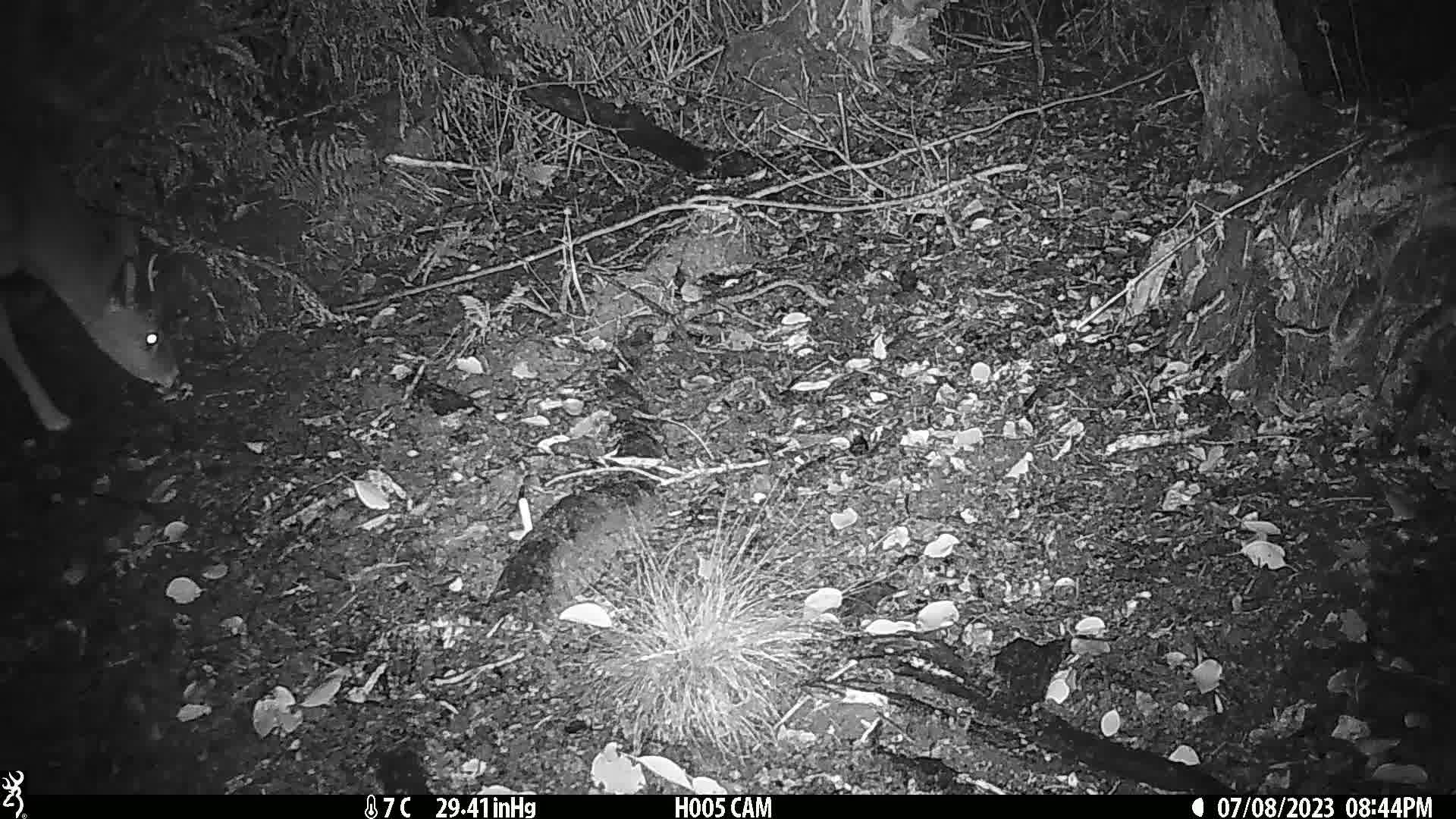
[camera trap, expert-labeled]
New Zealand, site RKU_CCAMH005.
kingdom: Animalia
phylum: Chordata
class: Mammalia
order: Artiodactyla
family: Cervidae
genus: Odocoileus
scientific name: Odocoileus virginianus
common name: white-tailed deer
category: white tailed deer